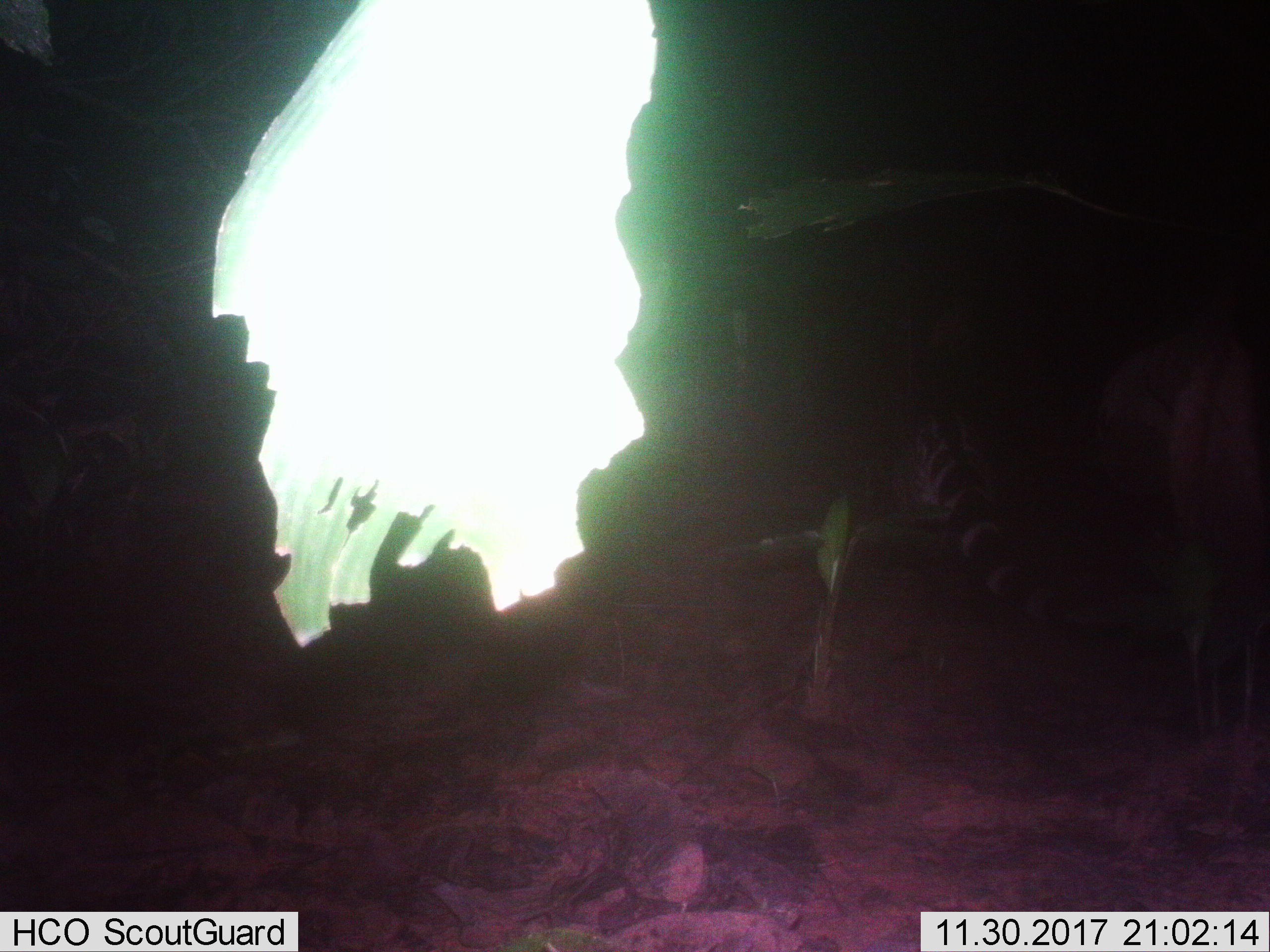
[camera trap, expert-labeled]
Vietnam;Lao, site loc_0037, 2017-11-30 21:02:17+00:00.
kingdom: Animalia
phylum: Chordata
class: Mammalia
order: Carnivora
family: Viverridae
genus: Viverra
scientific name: Viverra zibetha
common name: large indian civet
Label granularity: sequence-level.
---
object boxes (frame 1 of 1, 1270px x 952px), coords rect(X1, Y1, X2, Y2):
large indian civet: rect(893, 404, 1065, 619)